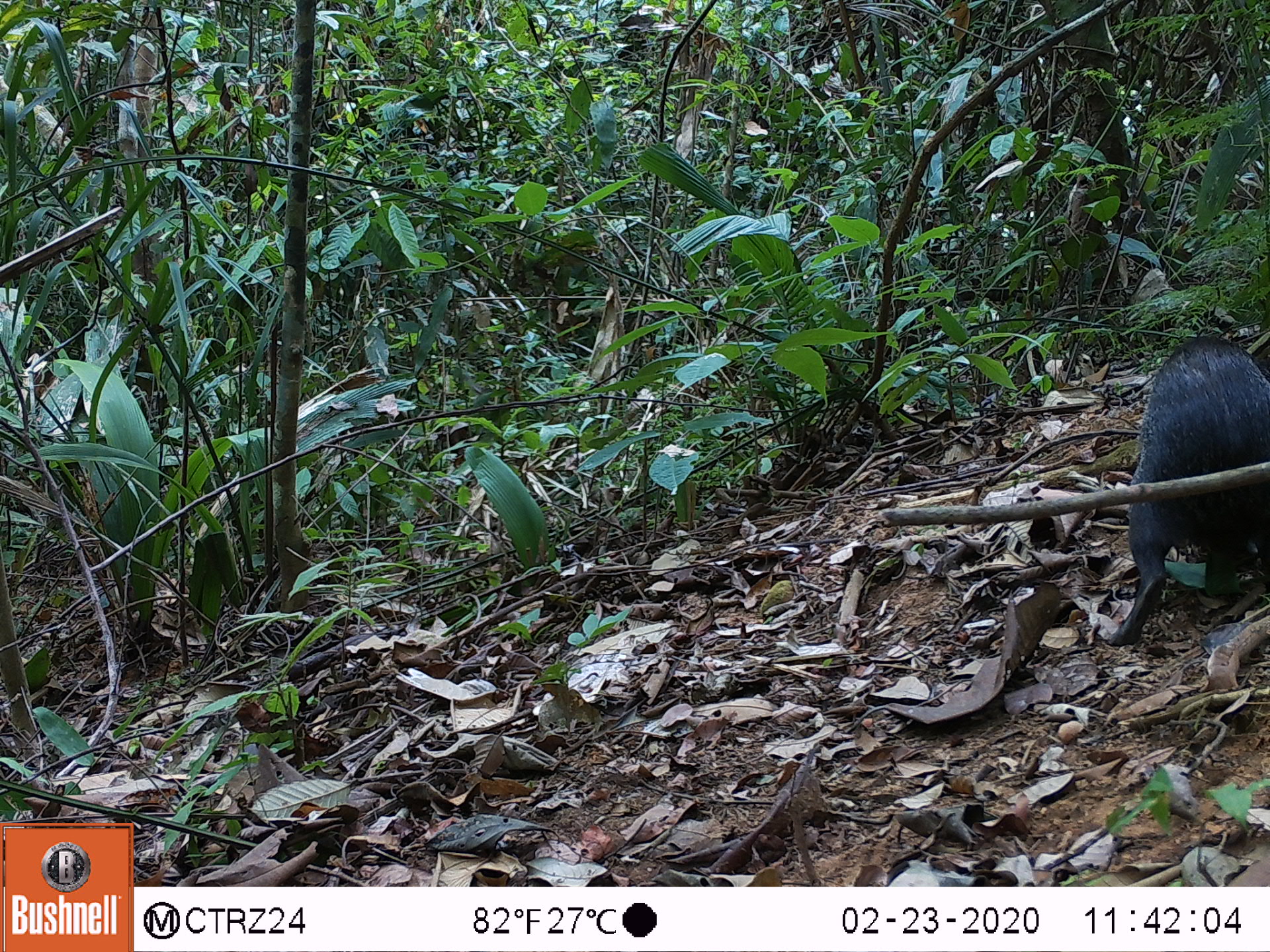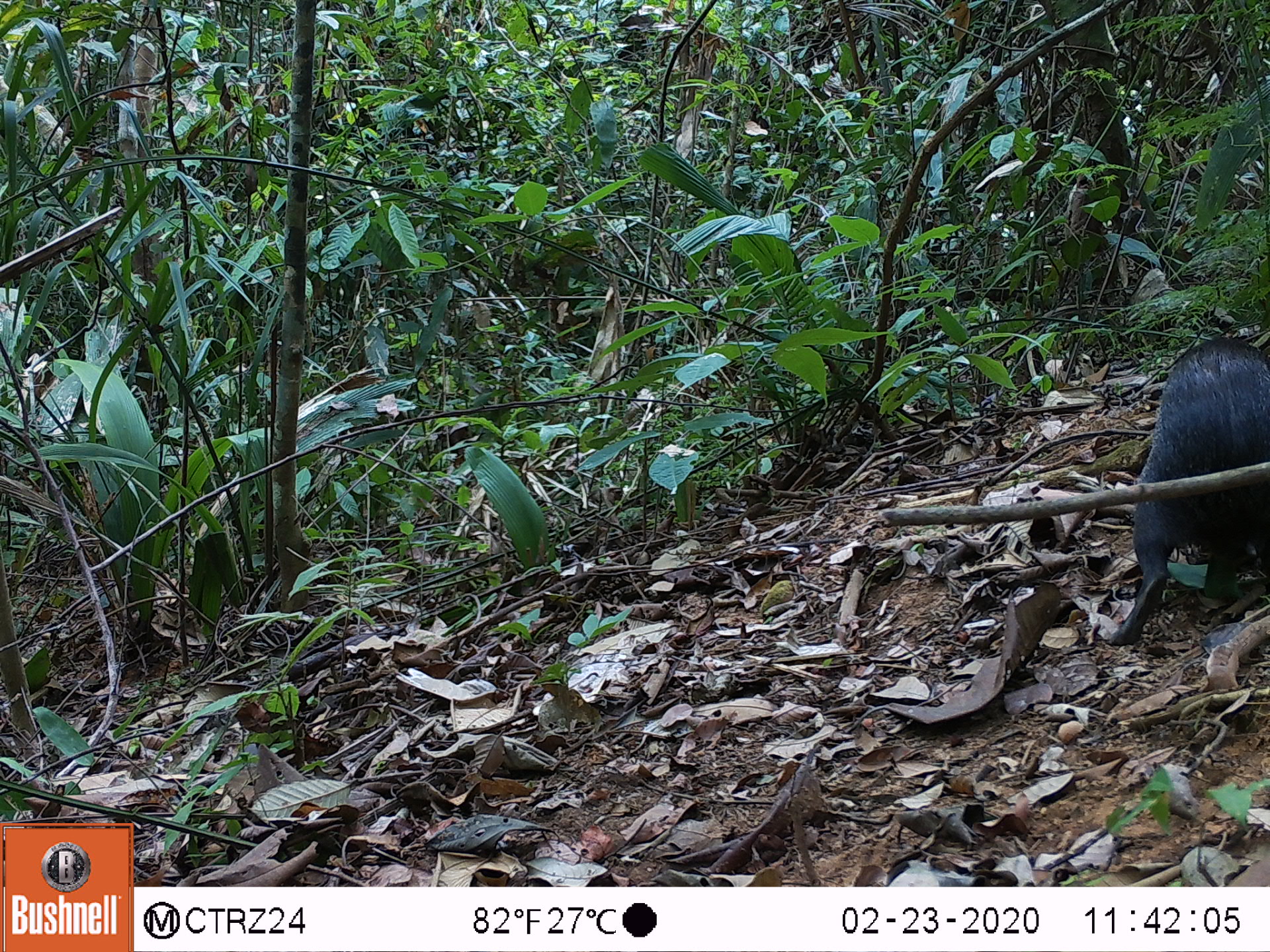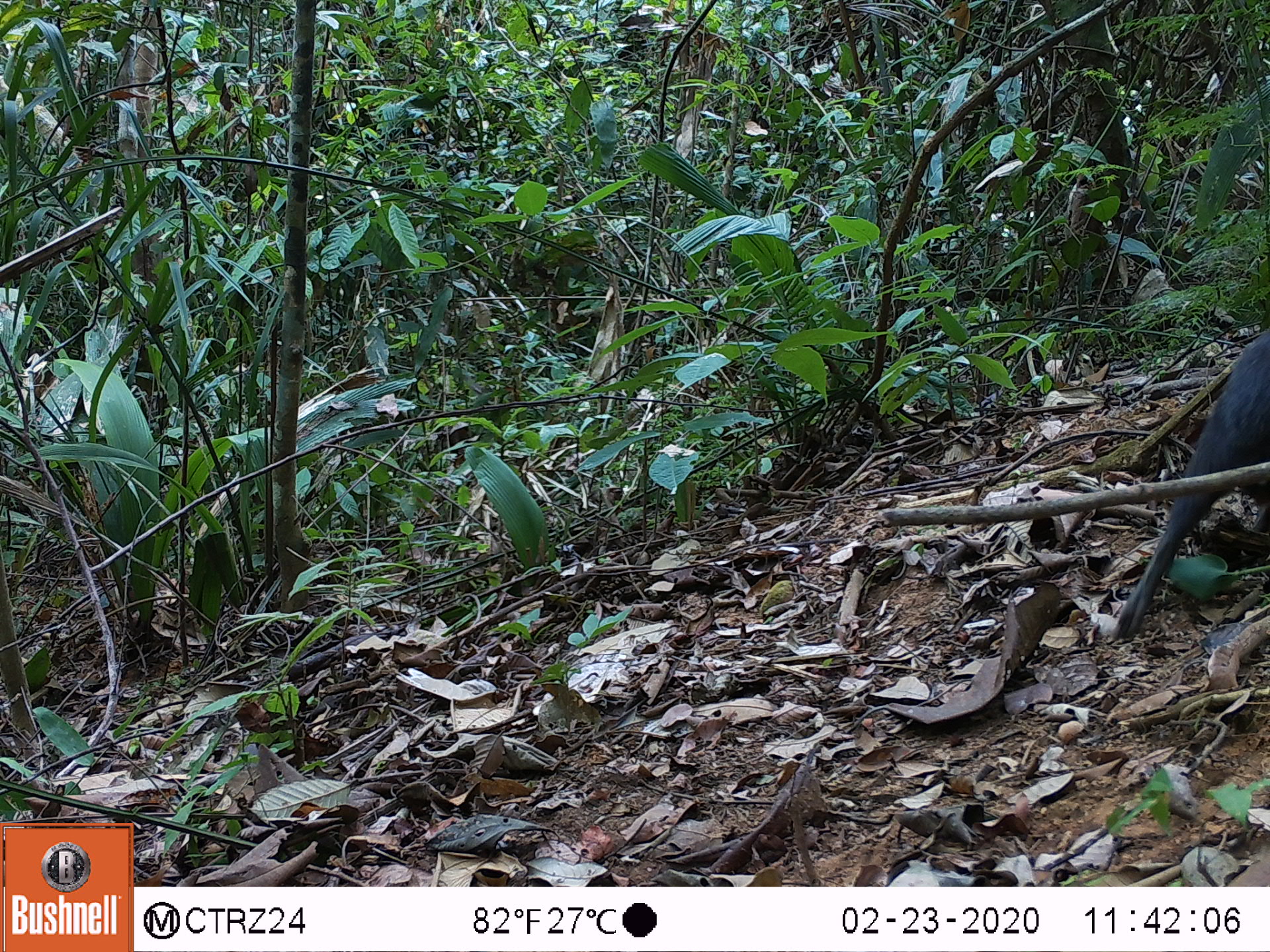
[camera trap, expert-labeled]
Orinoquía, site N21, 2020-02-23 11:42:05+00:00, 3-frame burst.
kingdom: Animalia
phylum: Chordata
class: Mammalia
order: Rodentia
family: Dasyproctidae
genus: Dasyprocta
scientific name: Dasyprocta fuliginosa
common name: black agouti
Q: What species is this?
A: Black agouti (Dasyprocta fuliginosa).